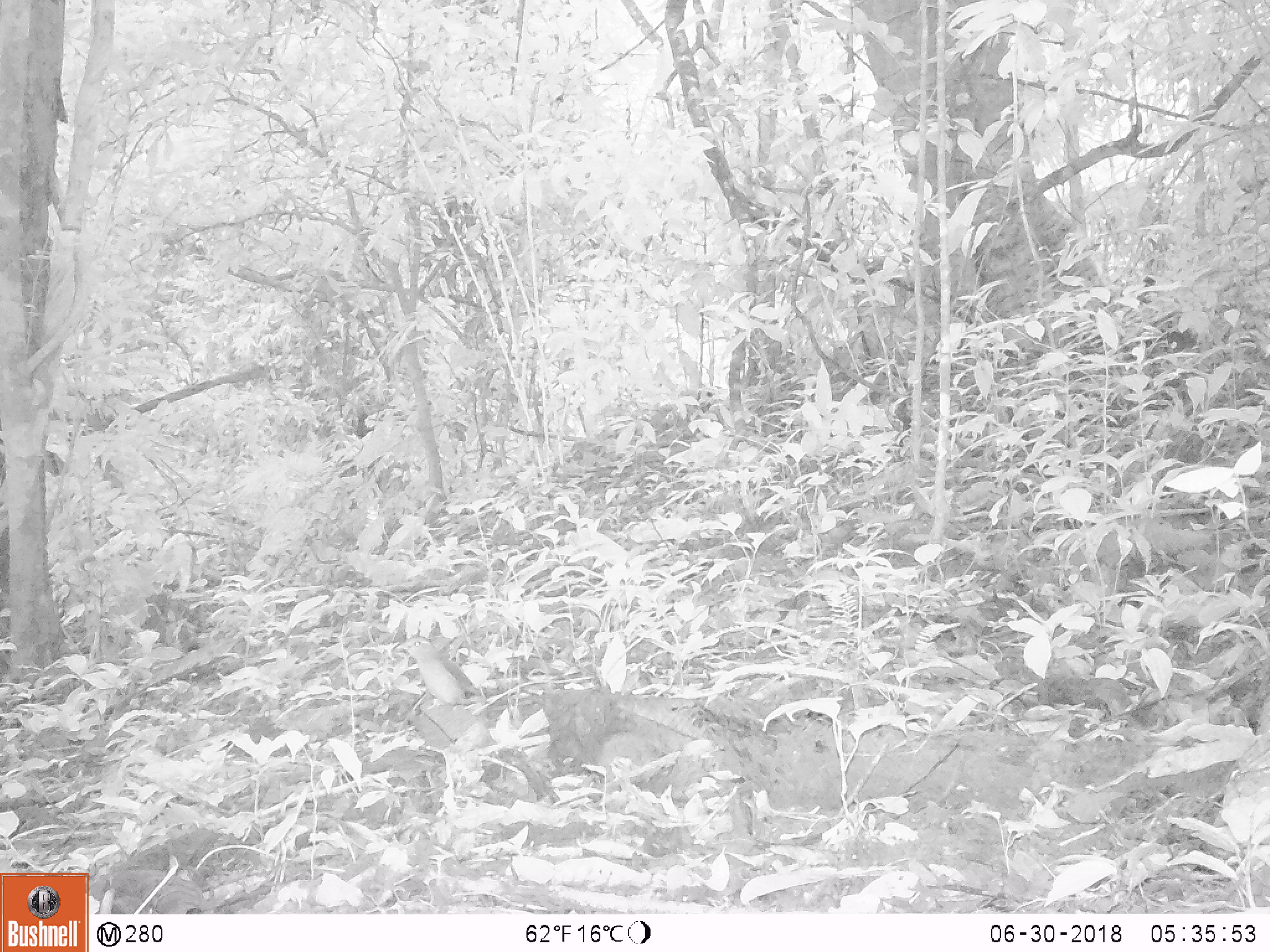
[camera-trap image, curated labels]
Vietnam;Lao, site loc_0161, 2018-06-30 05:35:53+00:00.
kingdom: Animalia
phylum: Chordata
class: Aves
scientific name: Aves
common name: bird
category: unidentified bird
Unidentified bird (bird) (Aves). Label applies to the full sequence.